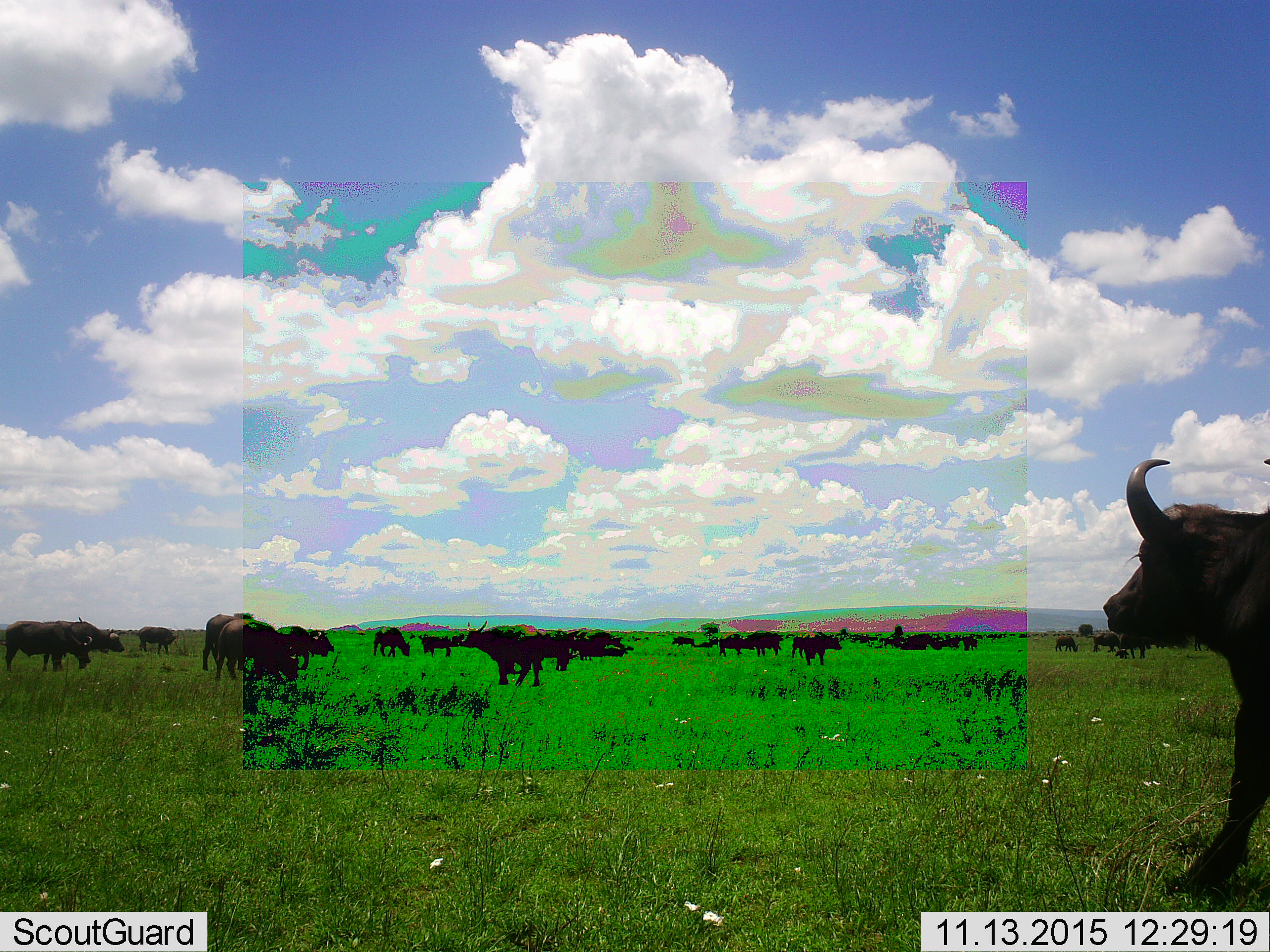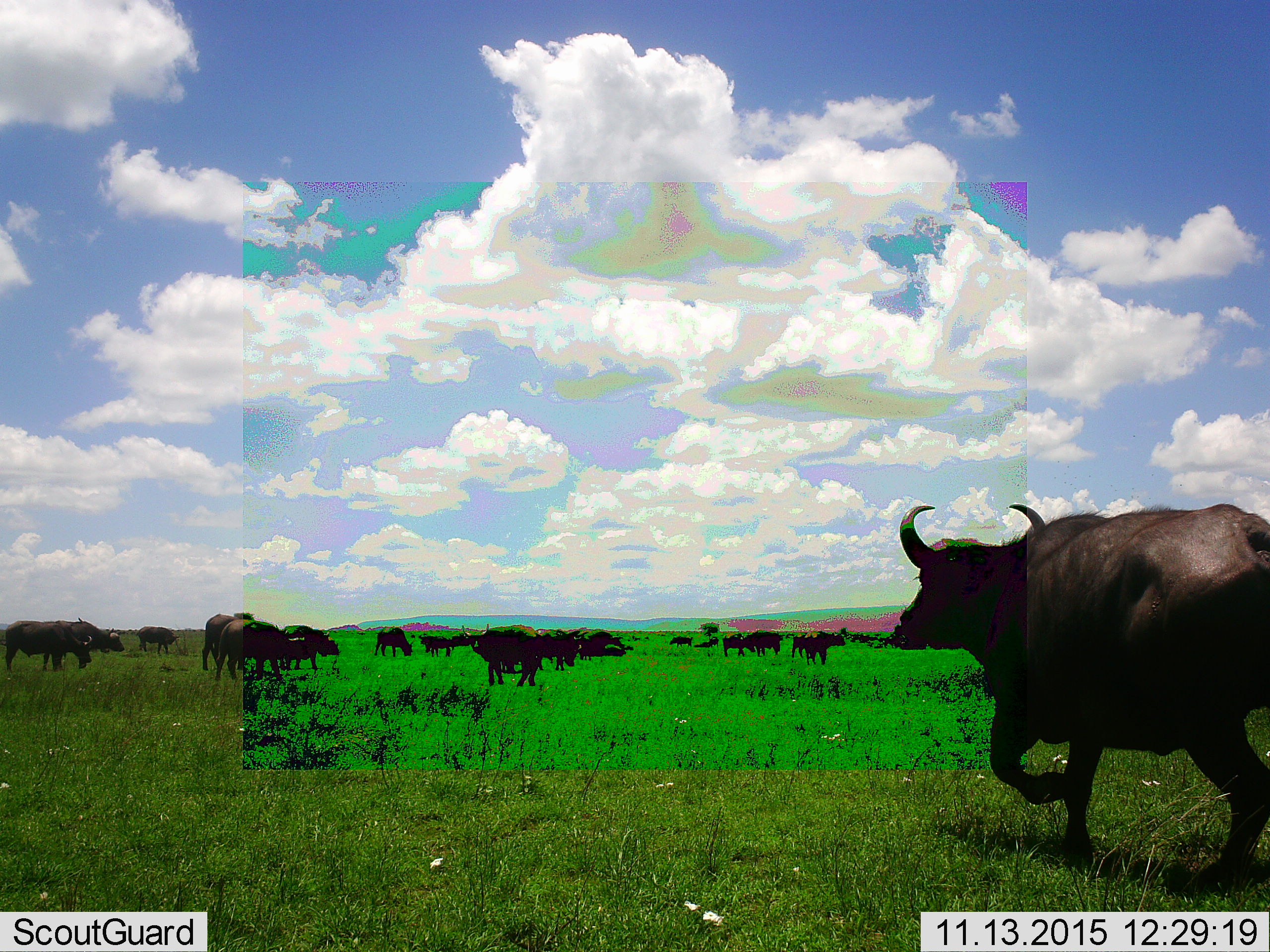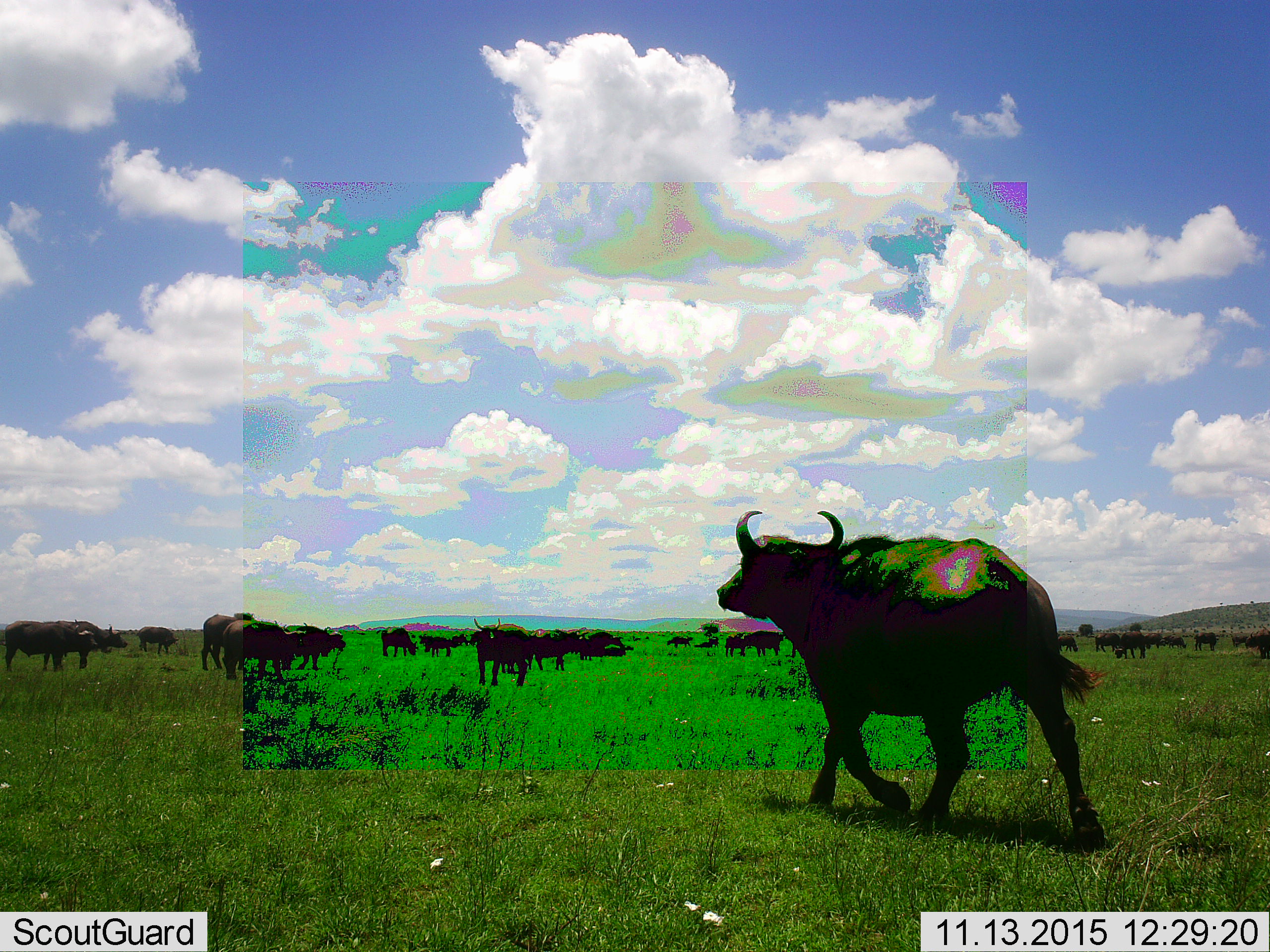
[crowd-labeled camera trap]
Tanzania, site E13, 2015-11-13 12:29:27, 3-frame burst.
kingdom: Animalia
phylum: Chordata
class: Mammalia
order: Artiodactyla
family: Bovidae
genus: Syncerus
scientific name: Syncerus caffer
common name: cape buffalo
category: buffalo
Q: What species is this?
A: Buffalo (cape buffalo) (Syncerus caffer).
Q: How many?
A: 11-50.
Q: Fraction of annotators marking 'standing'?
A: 93%.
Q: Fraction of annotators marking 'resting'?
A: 47%.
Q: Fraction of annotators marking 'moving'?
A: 67%.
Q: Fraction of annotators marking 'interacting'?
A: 20%.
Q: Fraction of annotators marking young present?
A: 27%.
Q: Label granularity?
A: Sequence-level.